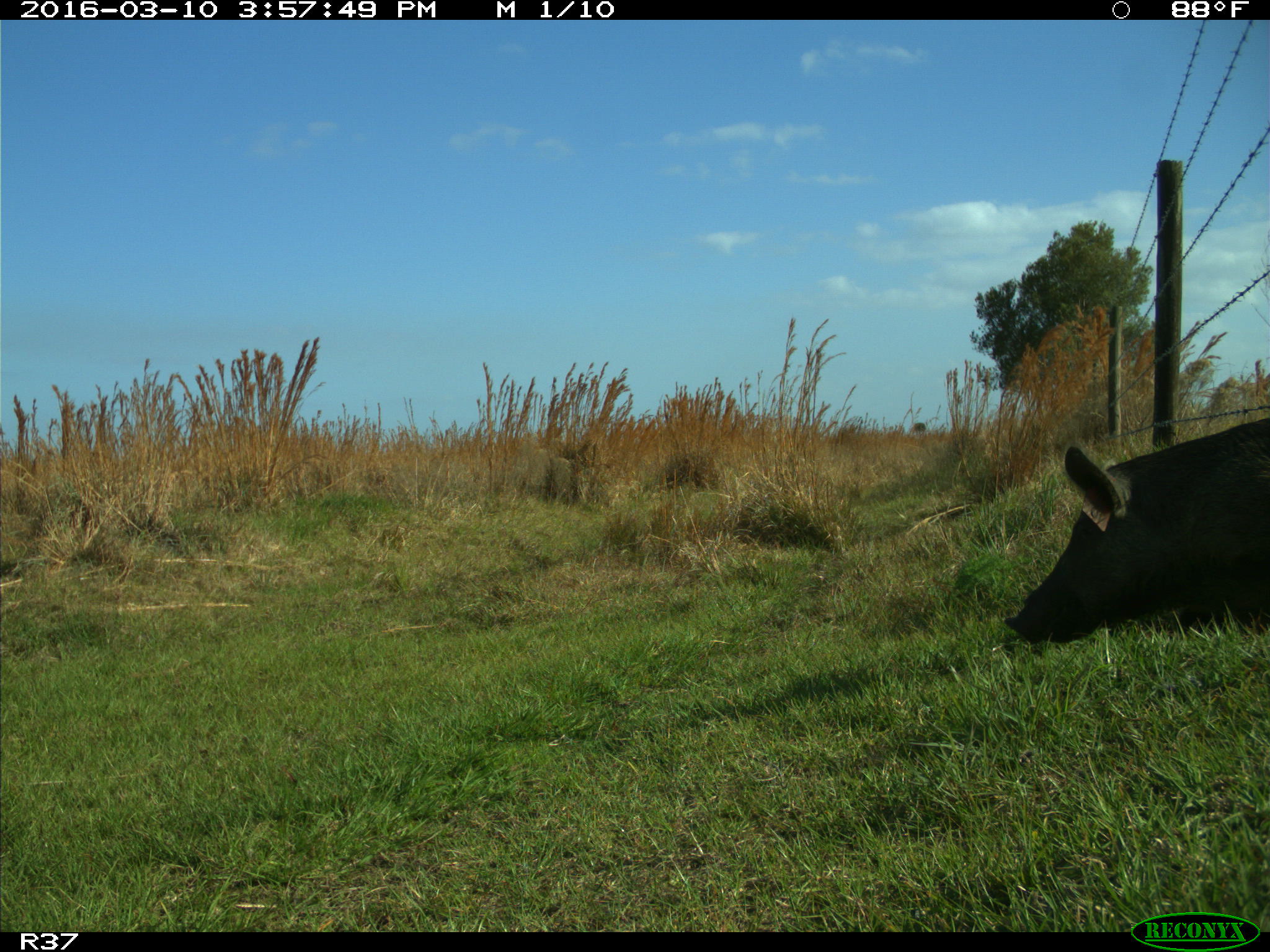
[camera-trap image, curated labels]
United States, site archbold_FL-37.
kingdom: Animalia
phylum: Chordata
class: Mammalia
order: Artiodactyla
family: Suidae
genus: Sus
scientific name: Sus scrofa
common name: wild boar